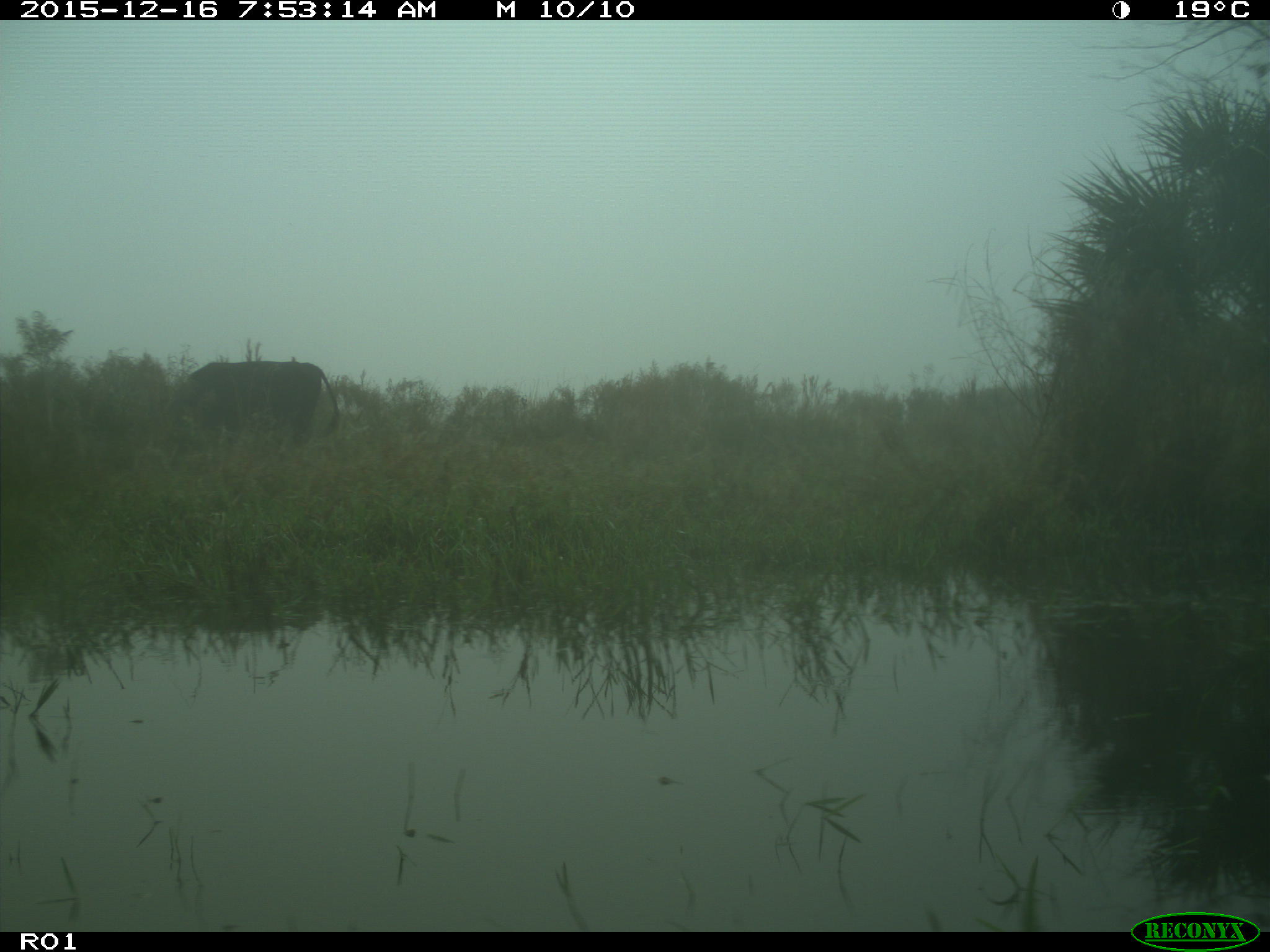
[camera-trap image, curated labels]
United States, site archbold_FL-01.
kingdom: Animalia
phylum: Chordata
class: Mammalia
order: Artiodactyla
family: Bovidae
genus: Bos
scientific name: Bos taurus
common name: domestic cow